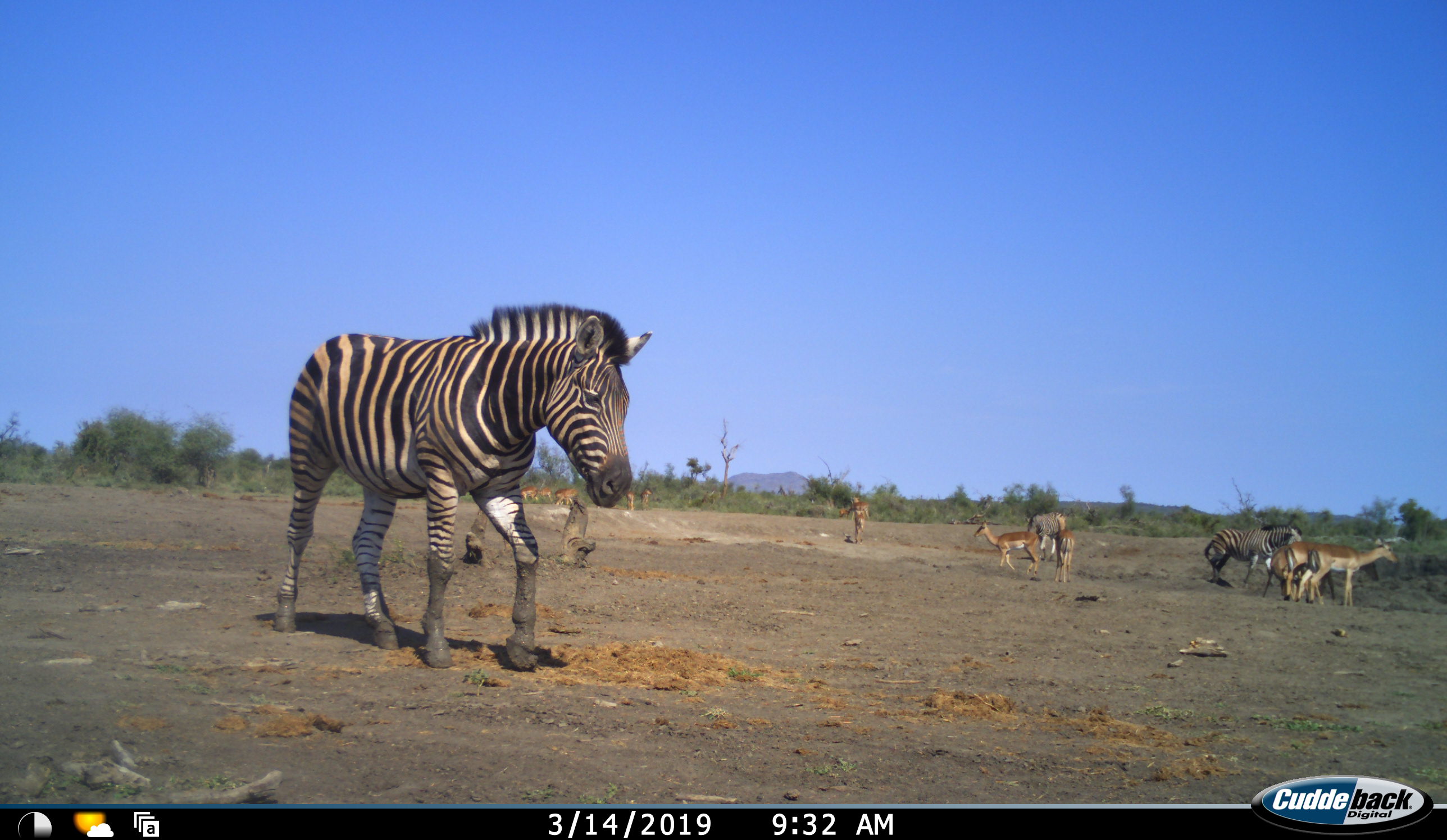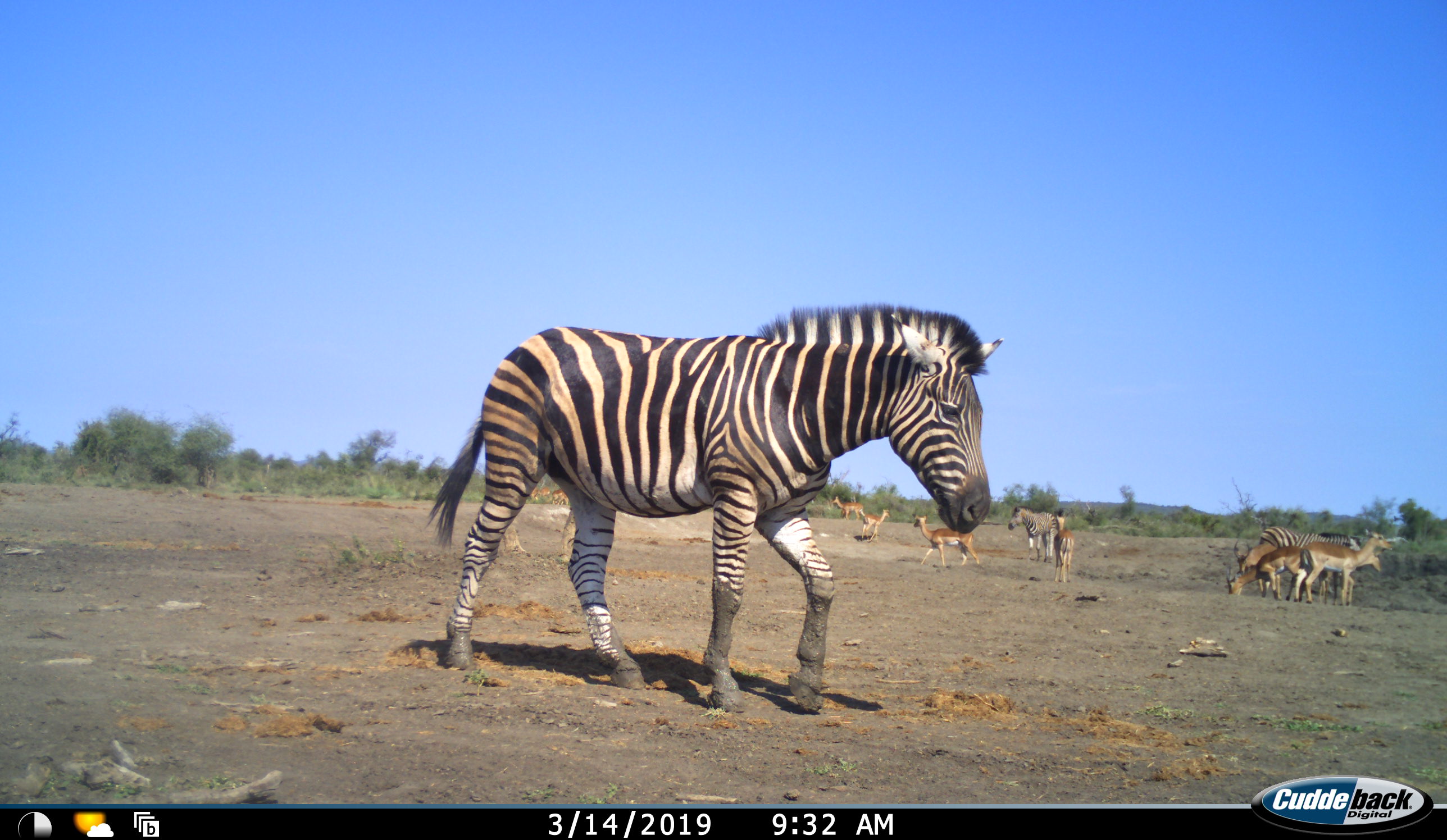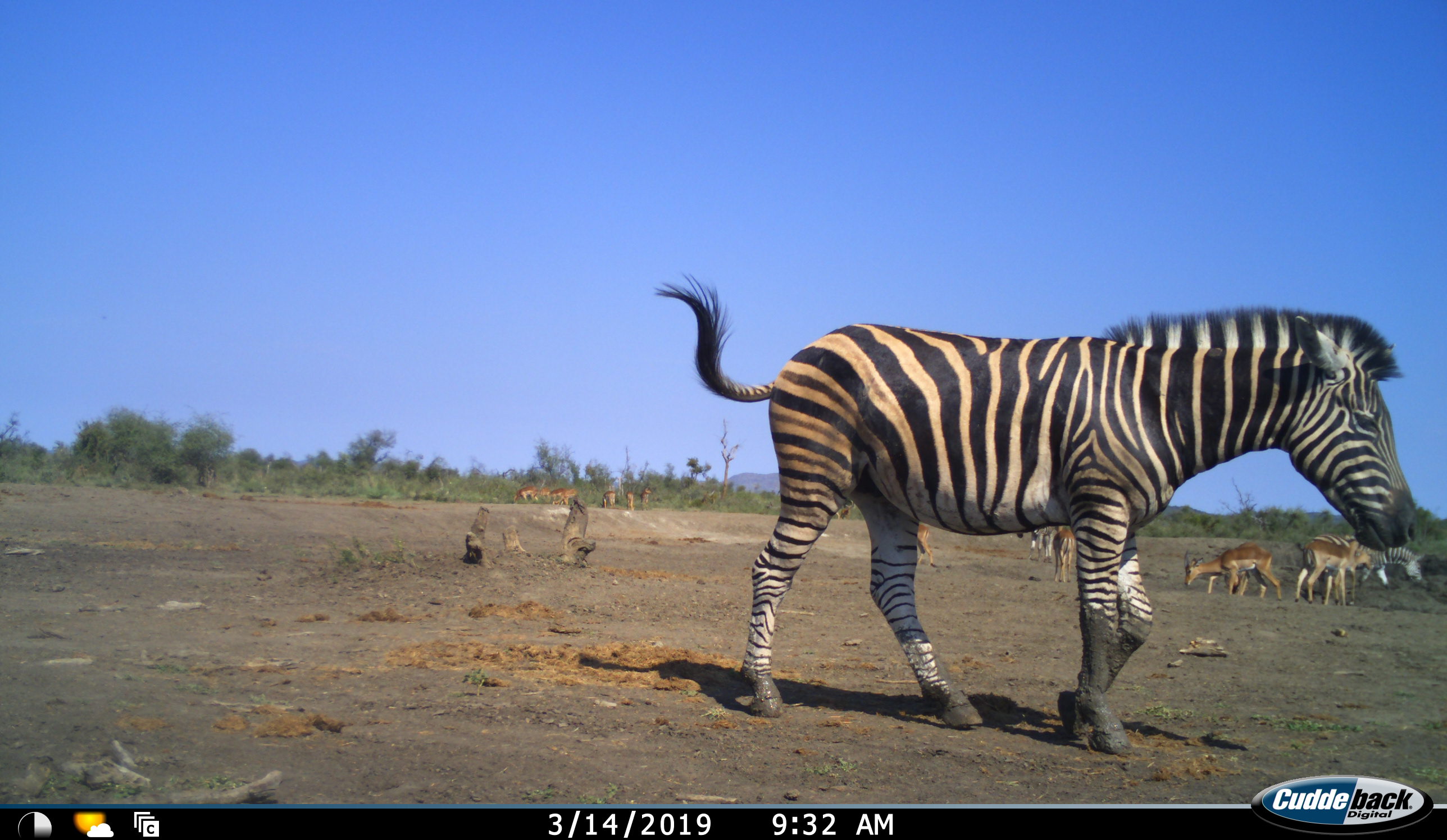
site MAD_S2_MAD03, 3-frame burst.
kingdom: Animalia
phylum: Chordata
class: Mammalia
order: Perissodactyla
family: Equidae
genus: Equus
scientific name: Equus quagga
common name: plains zebra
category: zebraplains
Zebraplains (plains zebra) (Equus quagga), count 3. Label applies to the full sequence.